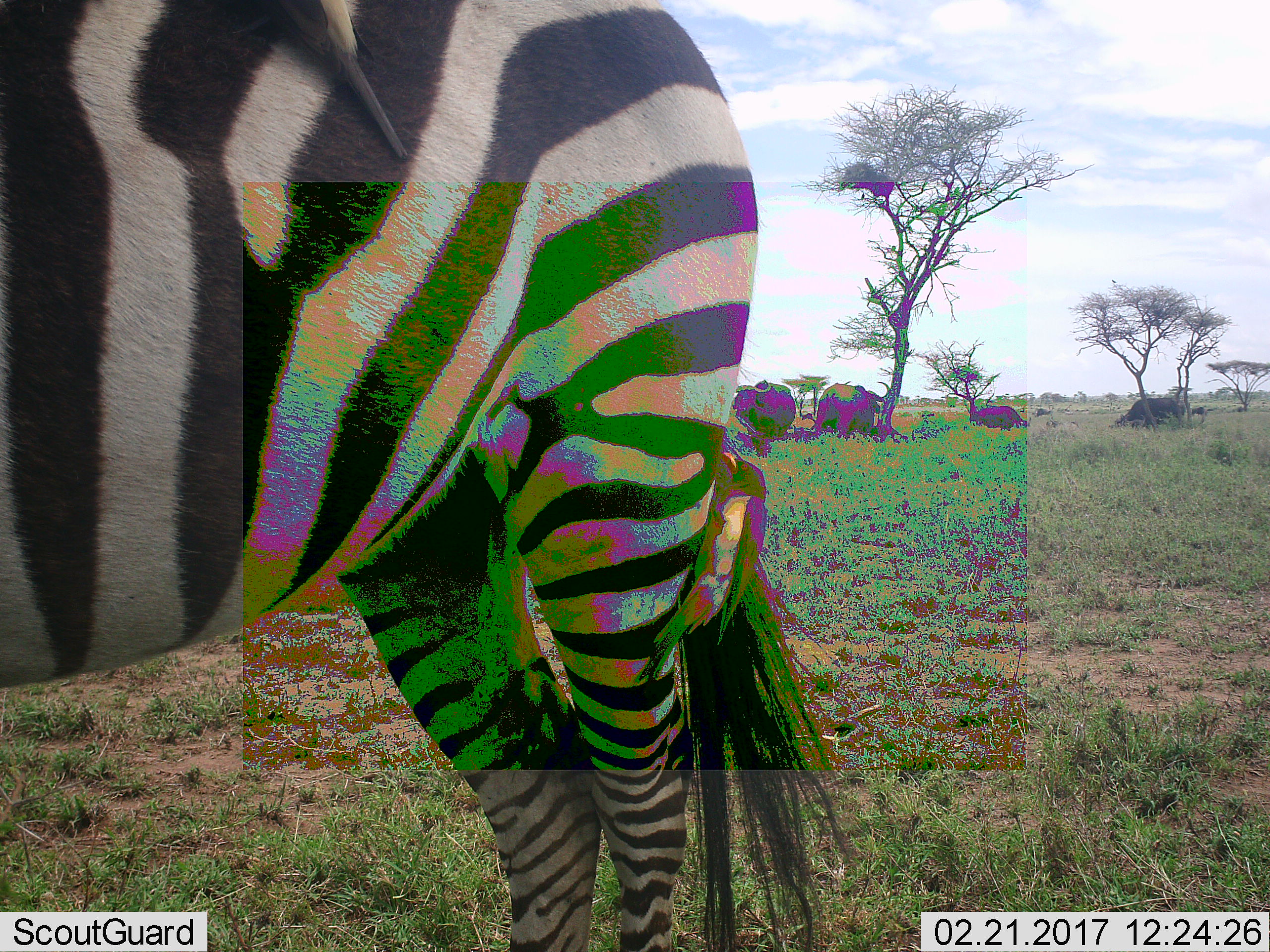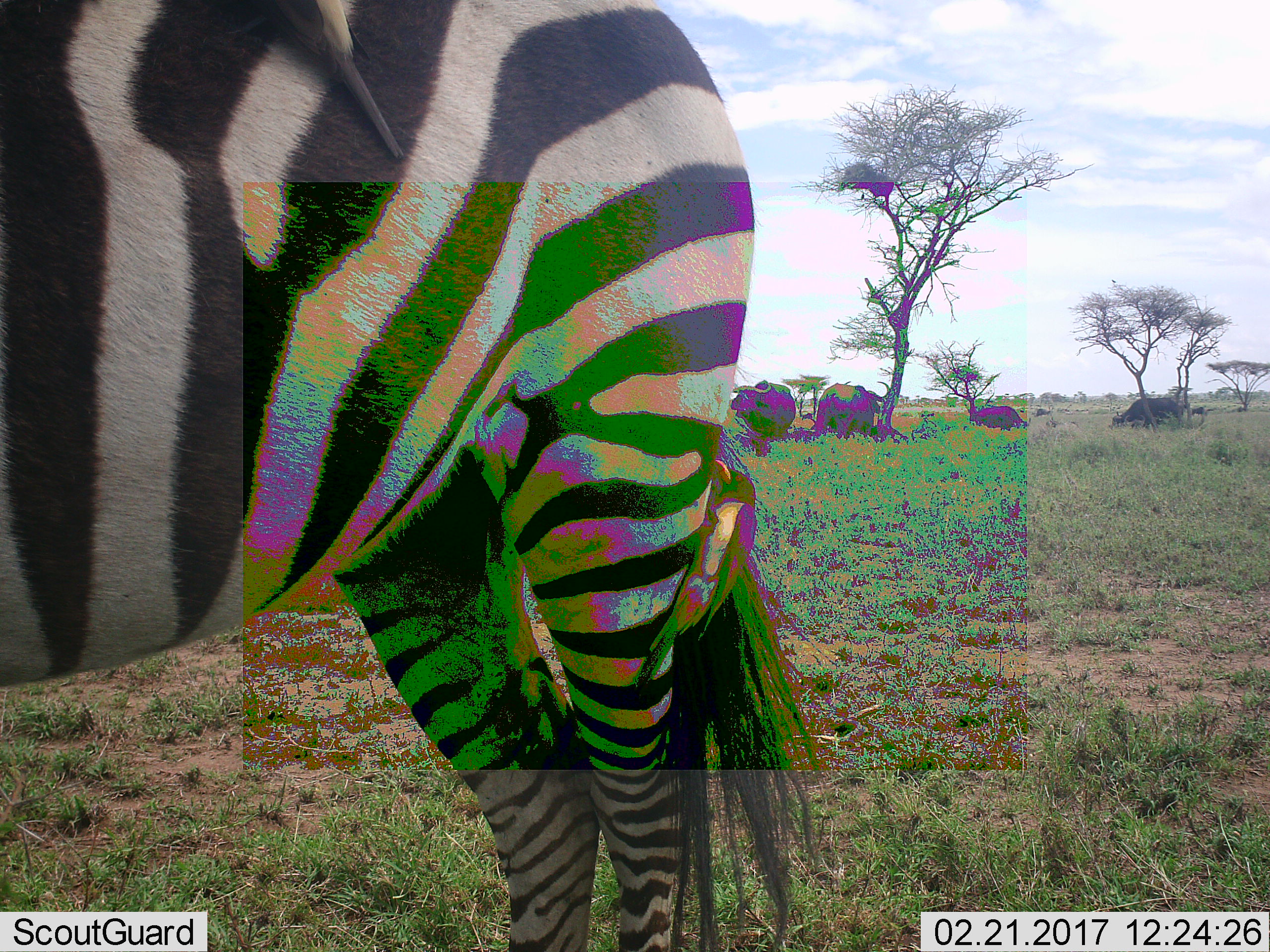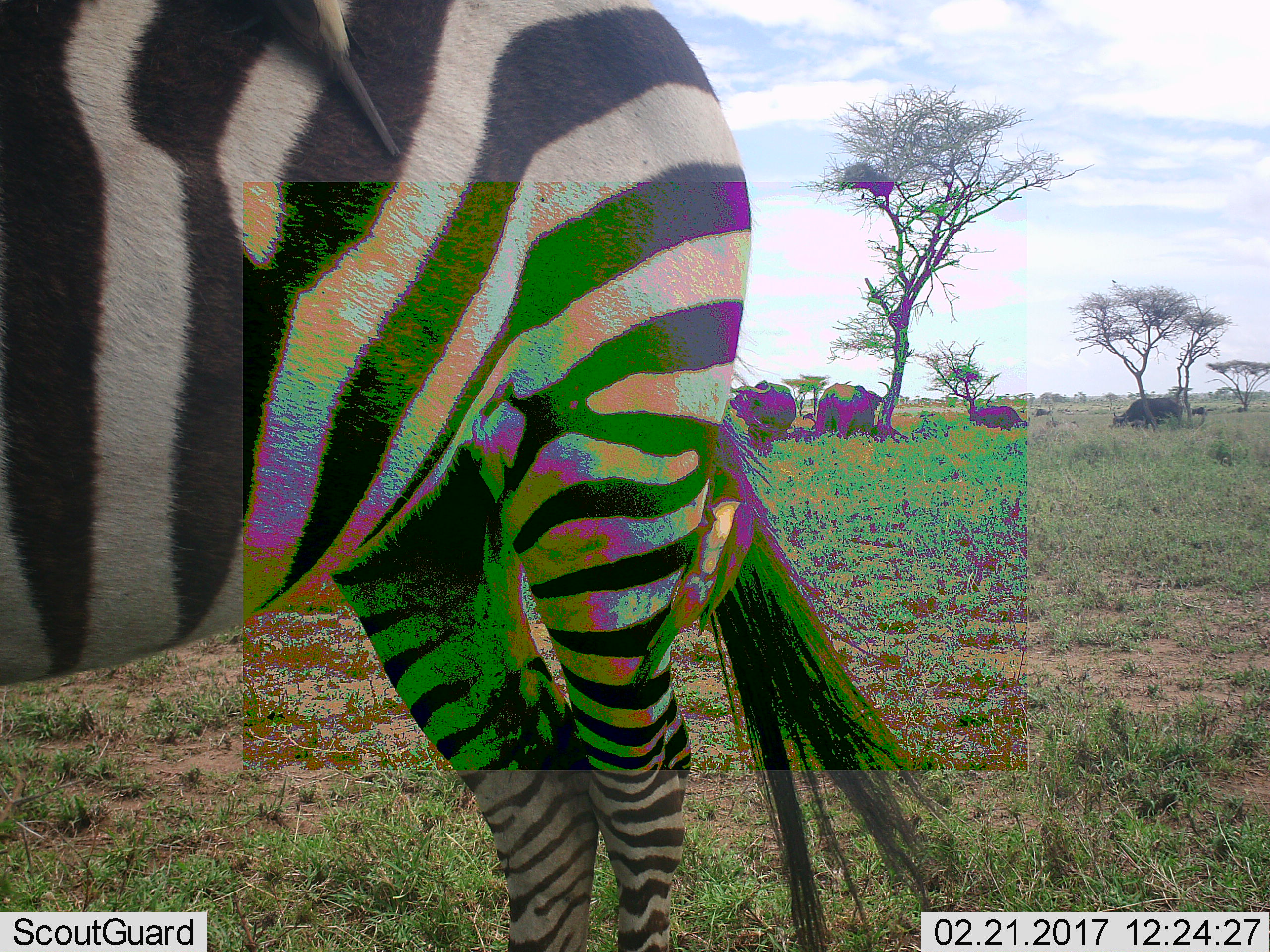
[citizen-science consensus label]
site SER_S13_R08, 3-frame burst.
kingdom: Animalia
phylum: Chordata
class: Mammalia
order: Perissodactyla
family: Equidae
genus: Equus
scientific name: Equus quagga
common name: plains zebra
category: zebraplains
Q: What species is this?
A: Zebraplains (plains zebra) (Equus quagga).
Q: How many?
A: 1.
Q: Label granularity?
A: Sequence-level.